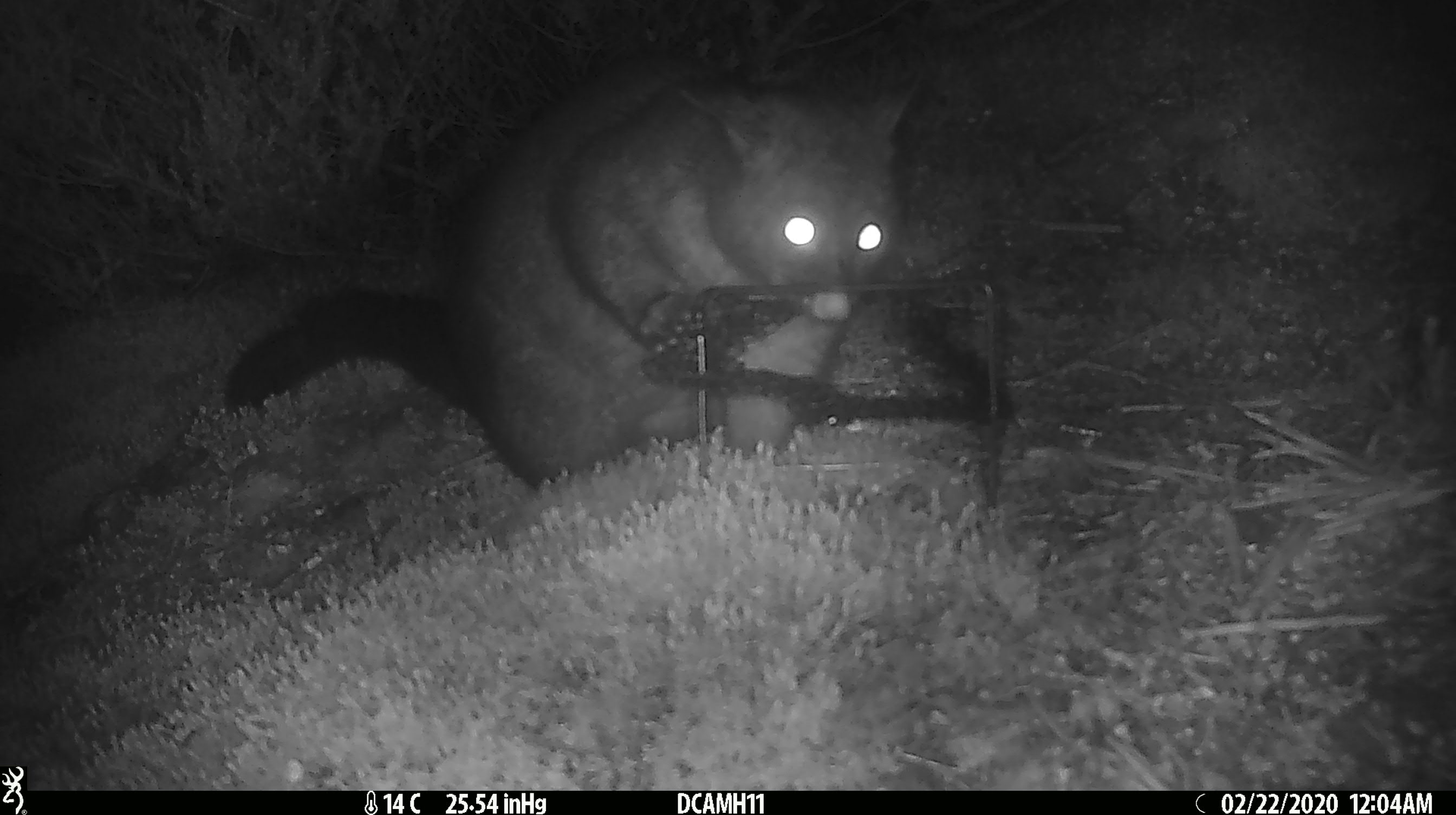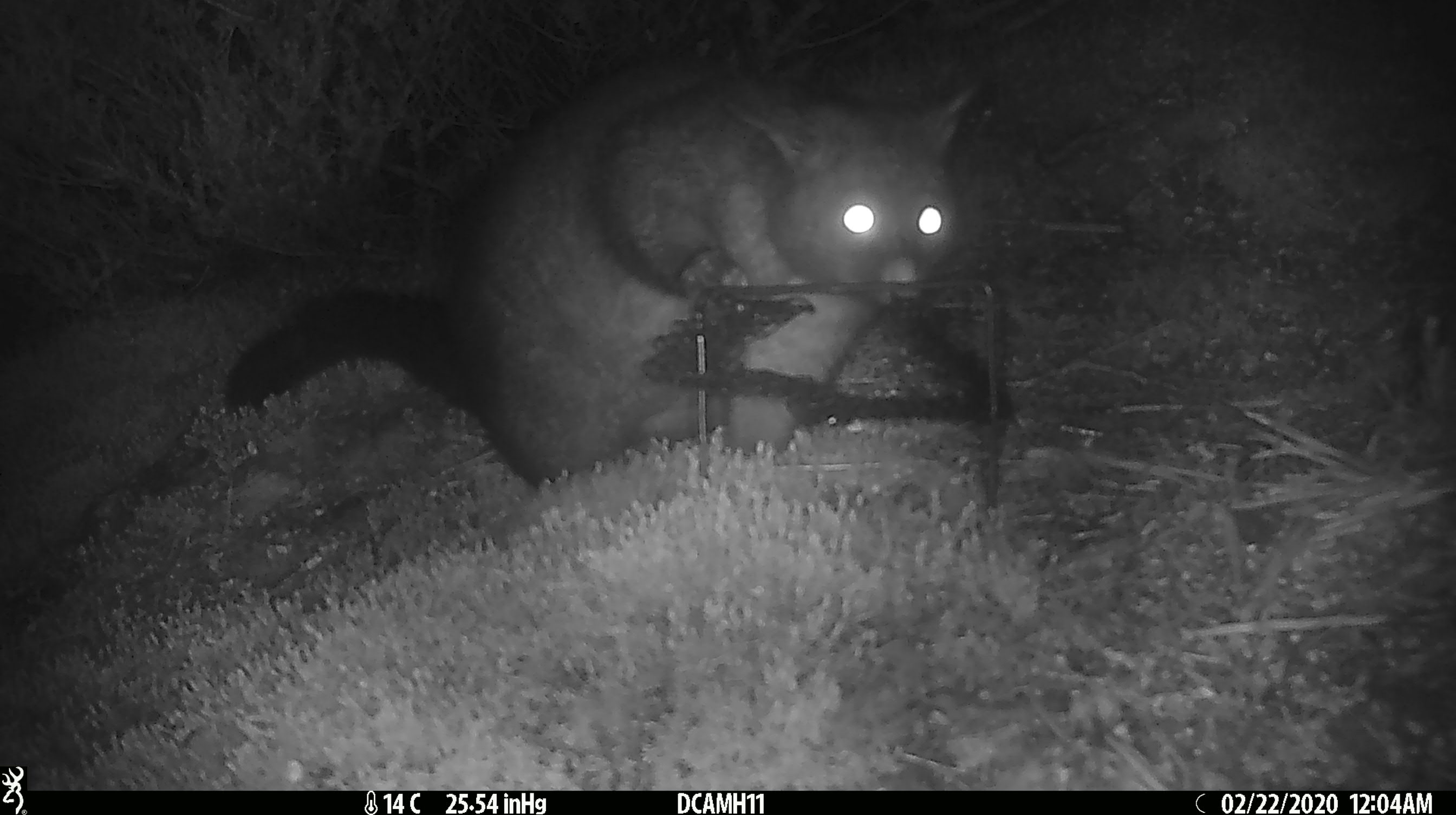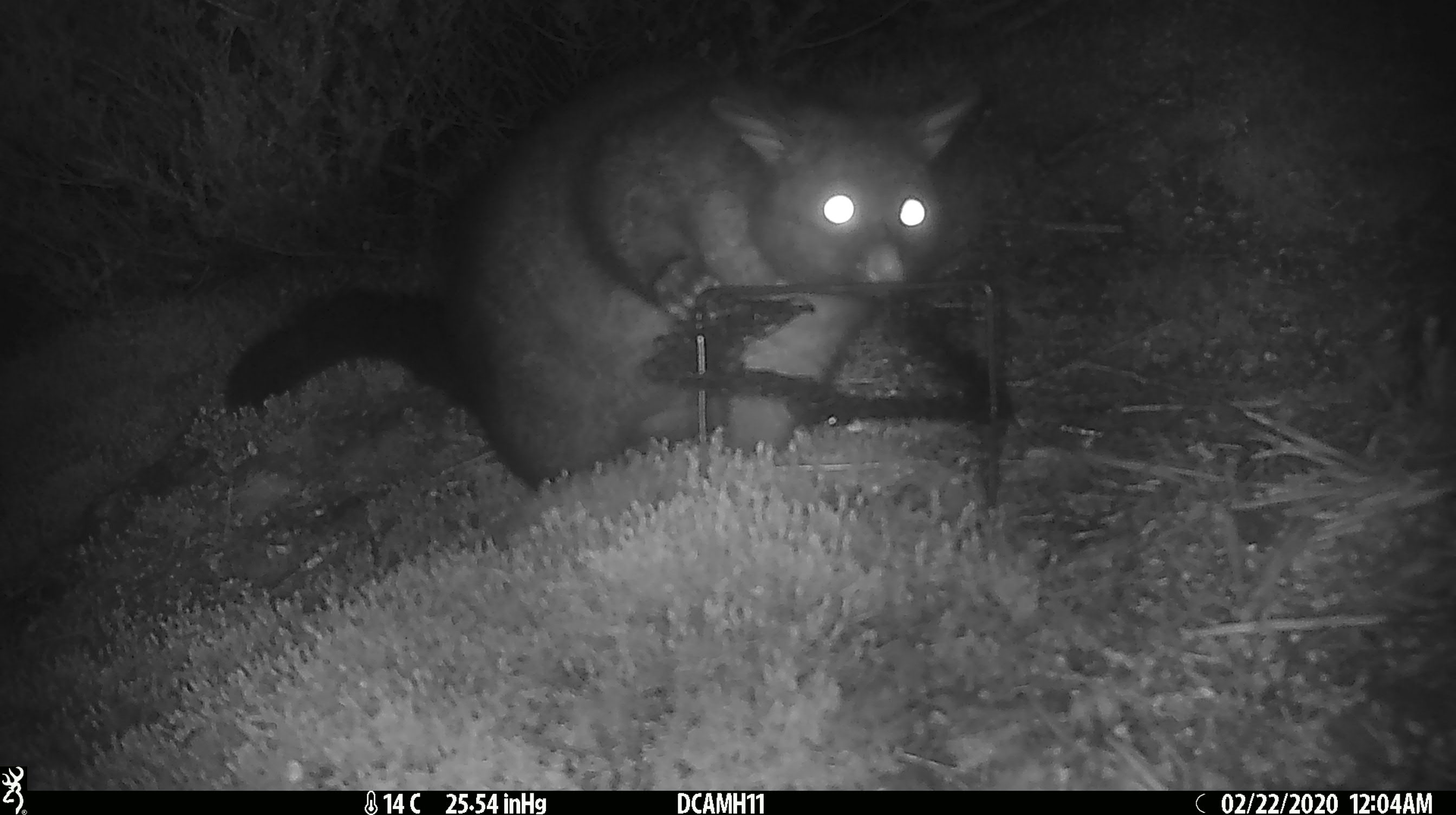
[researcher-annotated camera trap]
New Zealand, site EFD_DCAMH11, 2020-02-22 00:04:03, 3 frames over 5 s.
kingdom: Animalia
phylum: Chordata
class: Mammalia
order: Diprotodontia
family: Phalangeridae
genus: Trichosurus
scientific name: Trichosurus vulpecula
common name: common brushtail possum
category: possum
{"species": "possum (common brushtail possum) (Trichosurus vulpecula)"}